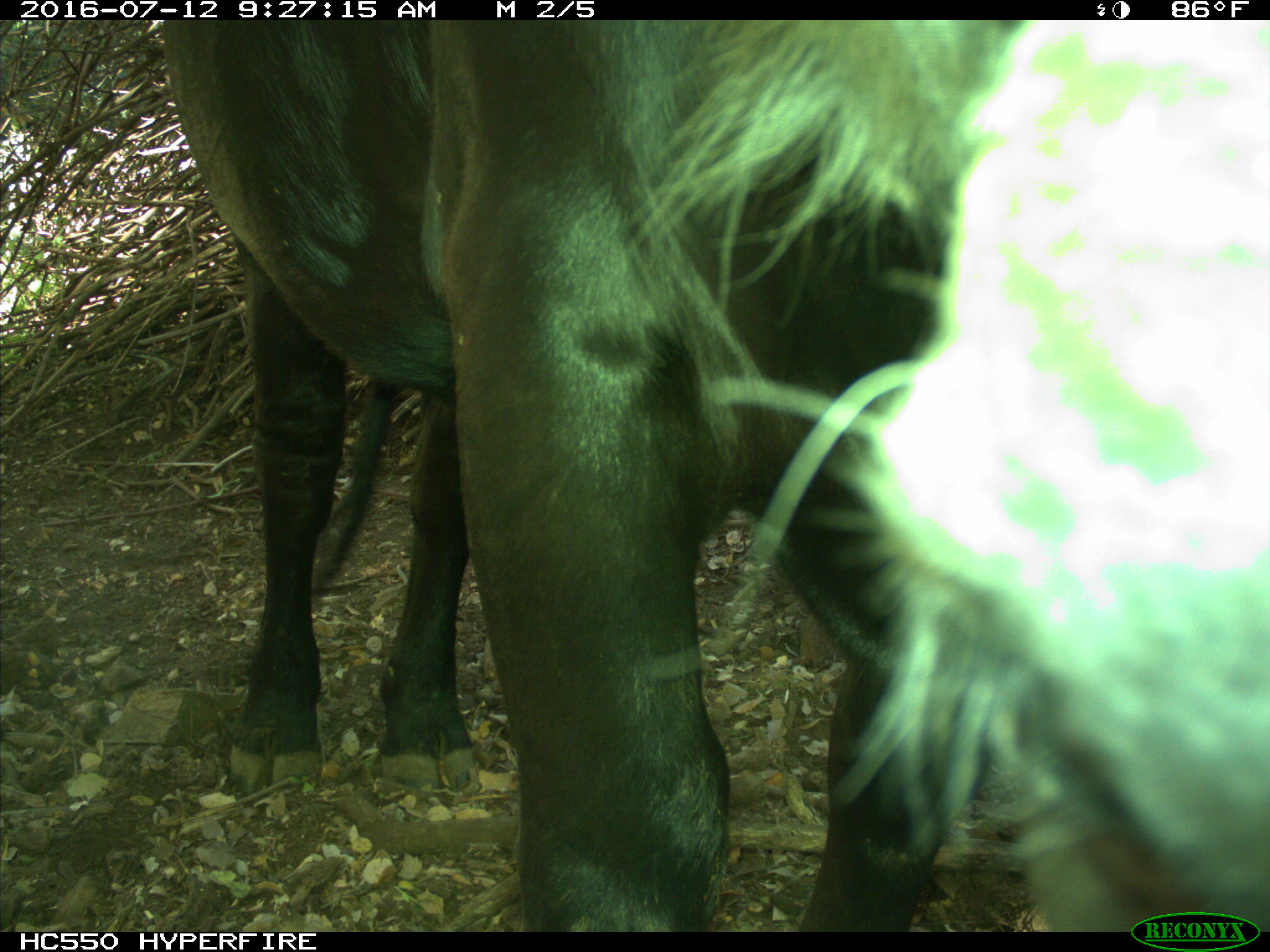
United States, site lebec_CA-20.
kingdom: Animalia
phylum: Chordata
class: Mammalia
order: Artiodactyla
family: Bovidae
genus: Bos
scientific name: Bos taurus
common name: domestic cow